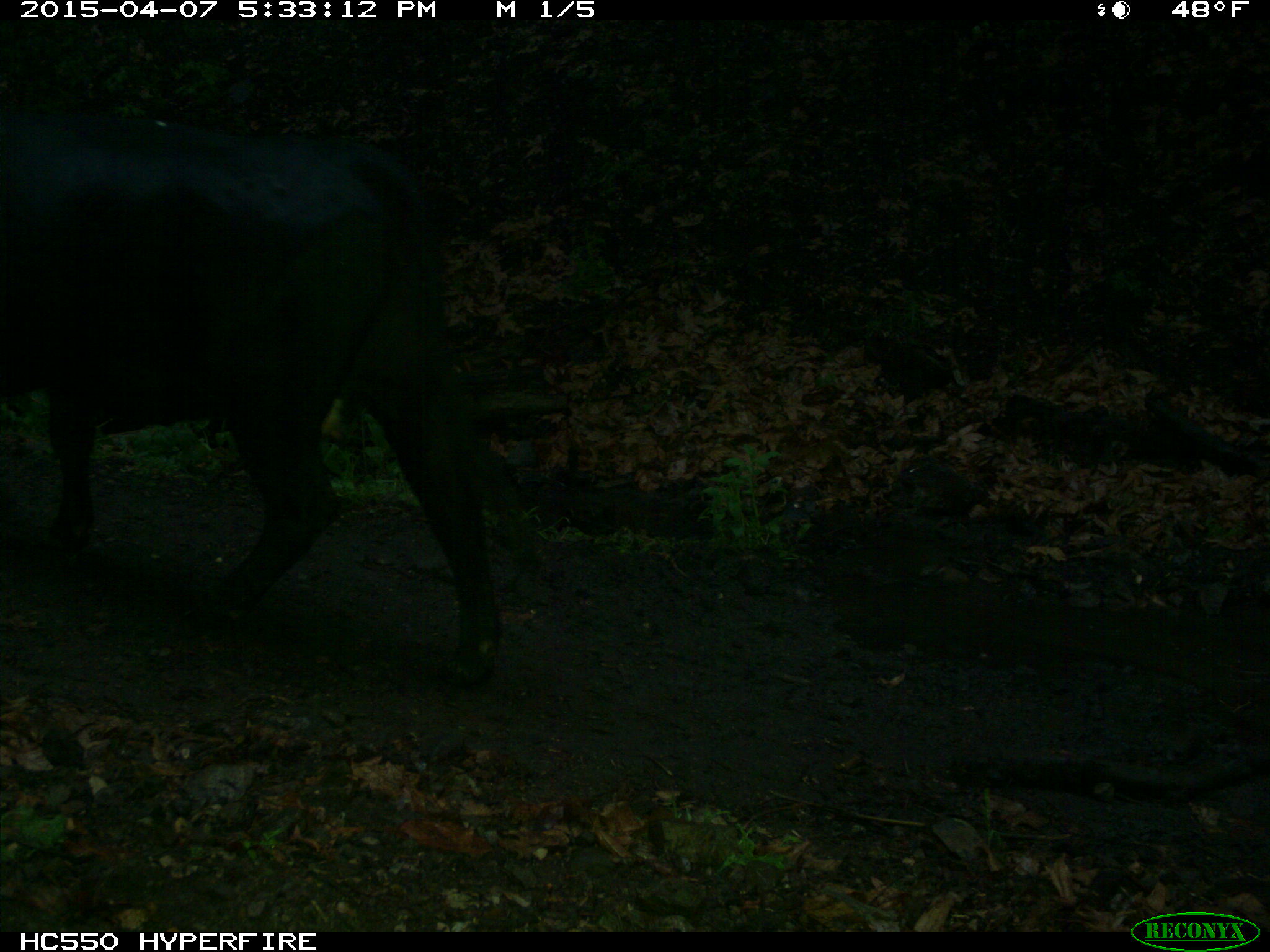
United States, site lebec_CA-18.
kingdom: Animalia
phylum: Chordata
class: Mammalia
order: Artiodactyla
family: Bovidae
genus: Bos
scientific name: Bos taurus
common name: domestic cow